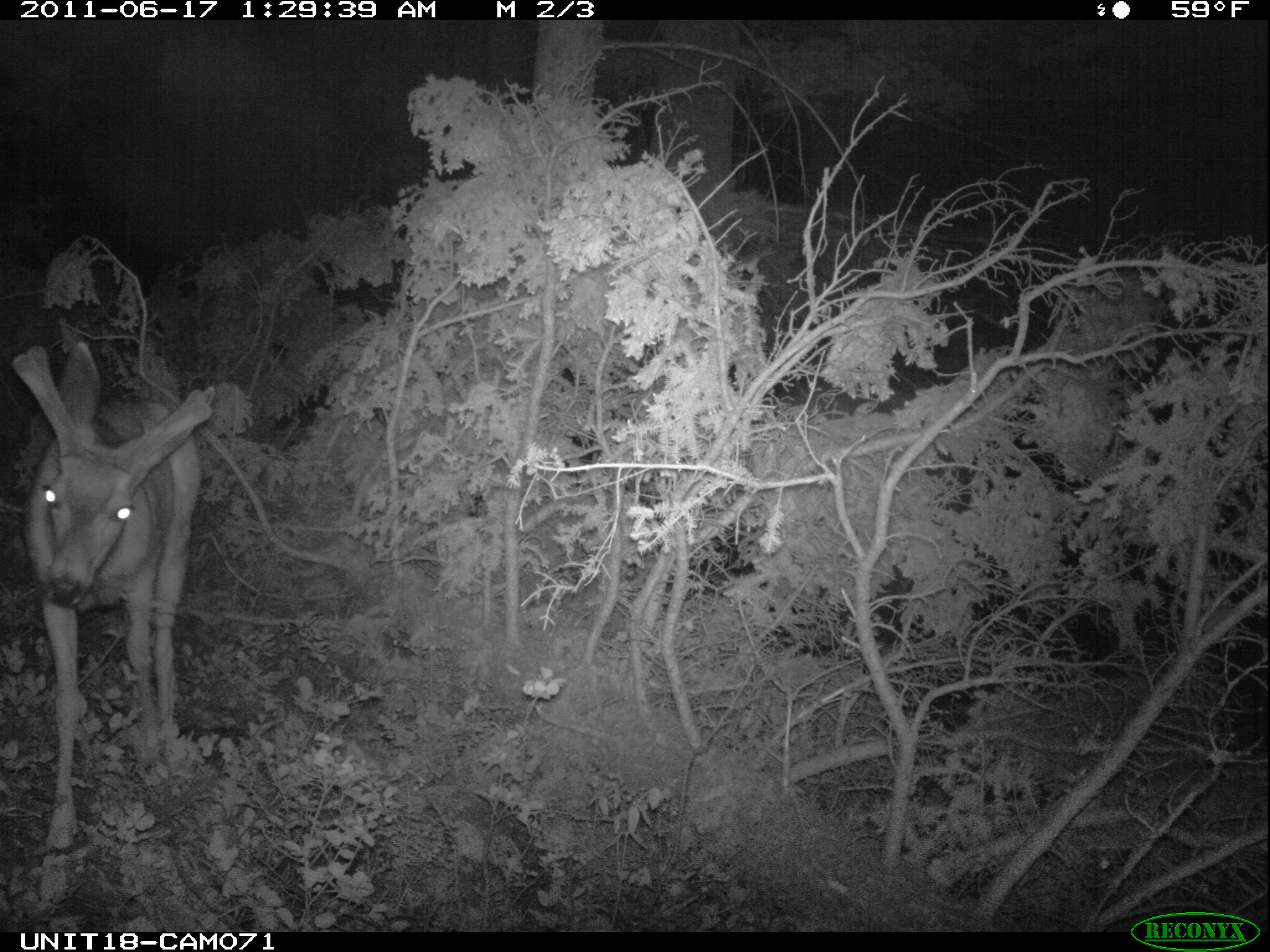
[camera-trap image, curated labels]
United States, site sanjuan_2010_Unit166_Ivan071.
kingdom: Animalia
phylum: Chordata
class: Mammalia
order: Artiodactyla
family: Cervidae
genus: Odocoileus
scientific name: Odocoileus hemionus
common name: mule deer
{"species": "Odocoileus hemionus (mule deer)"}